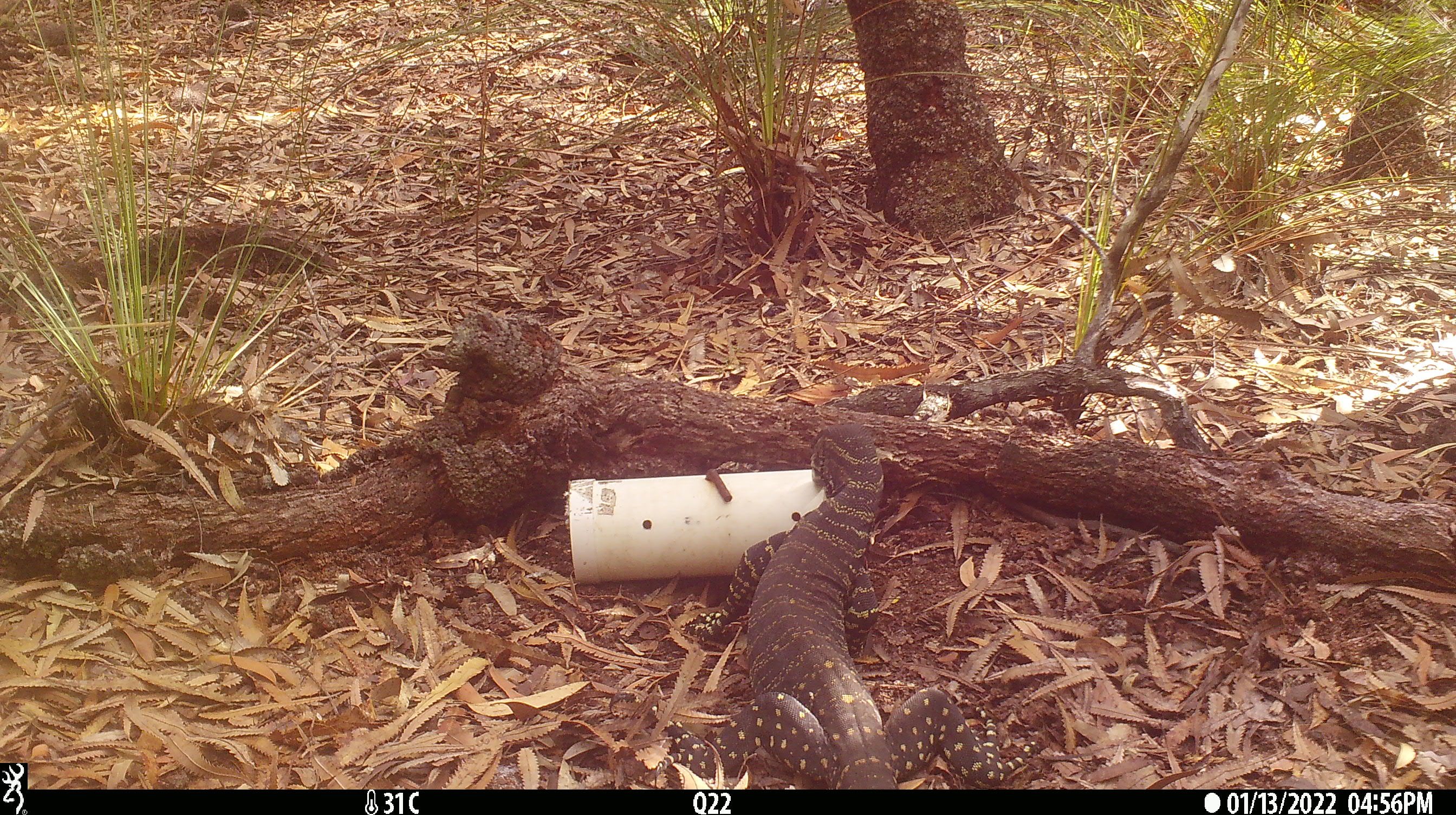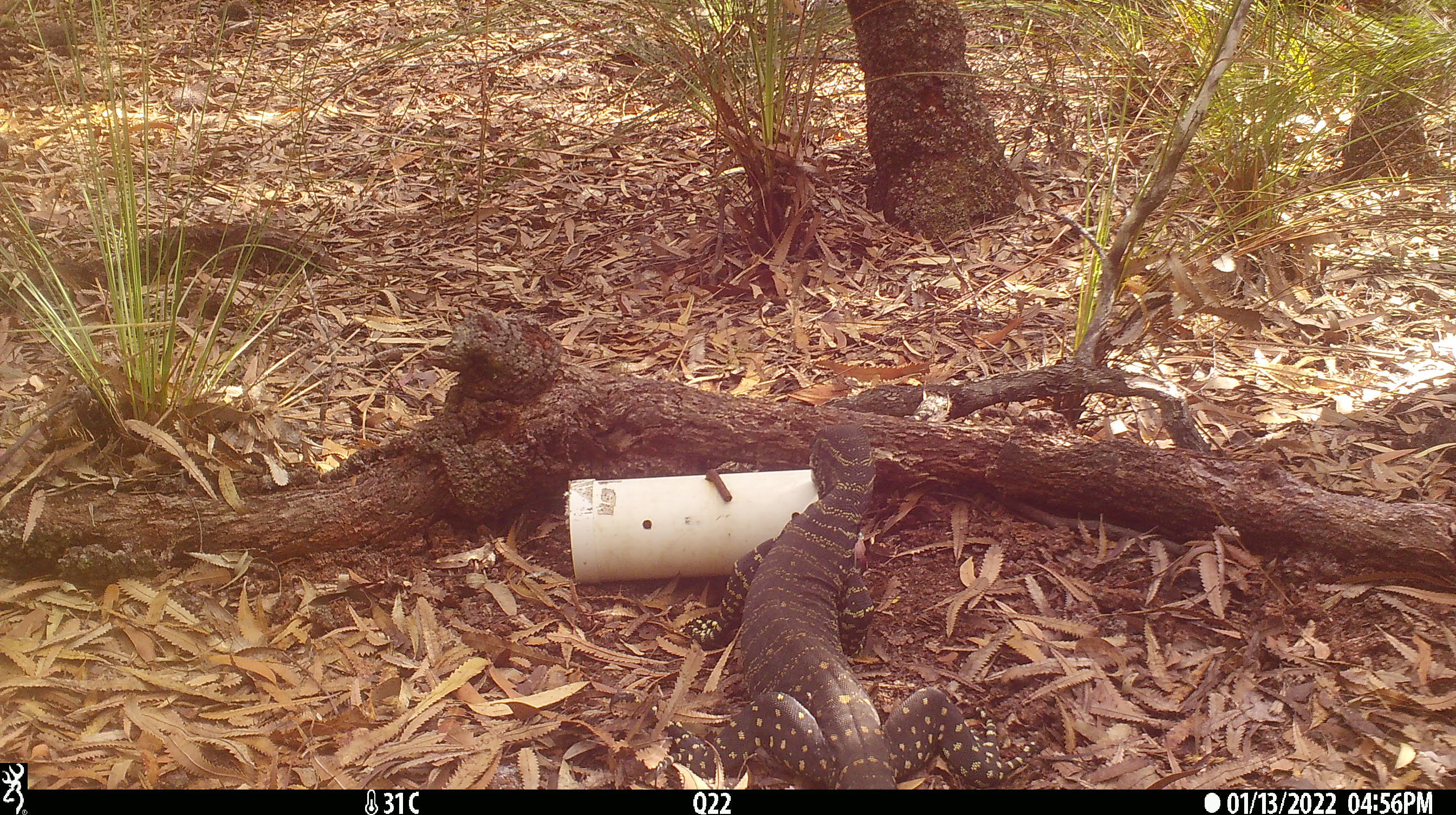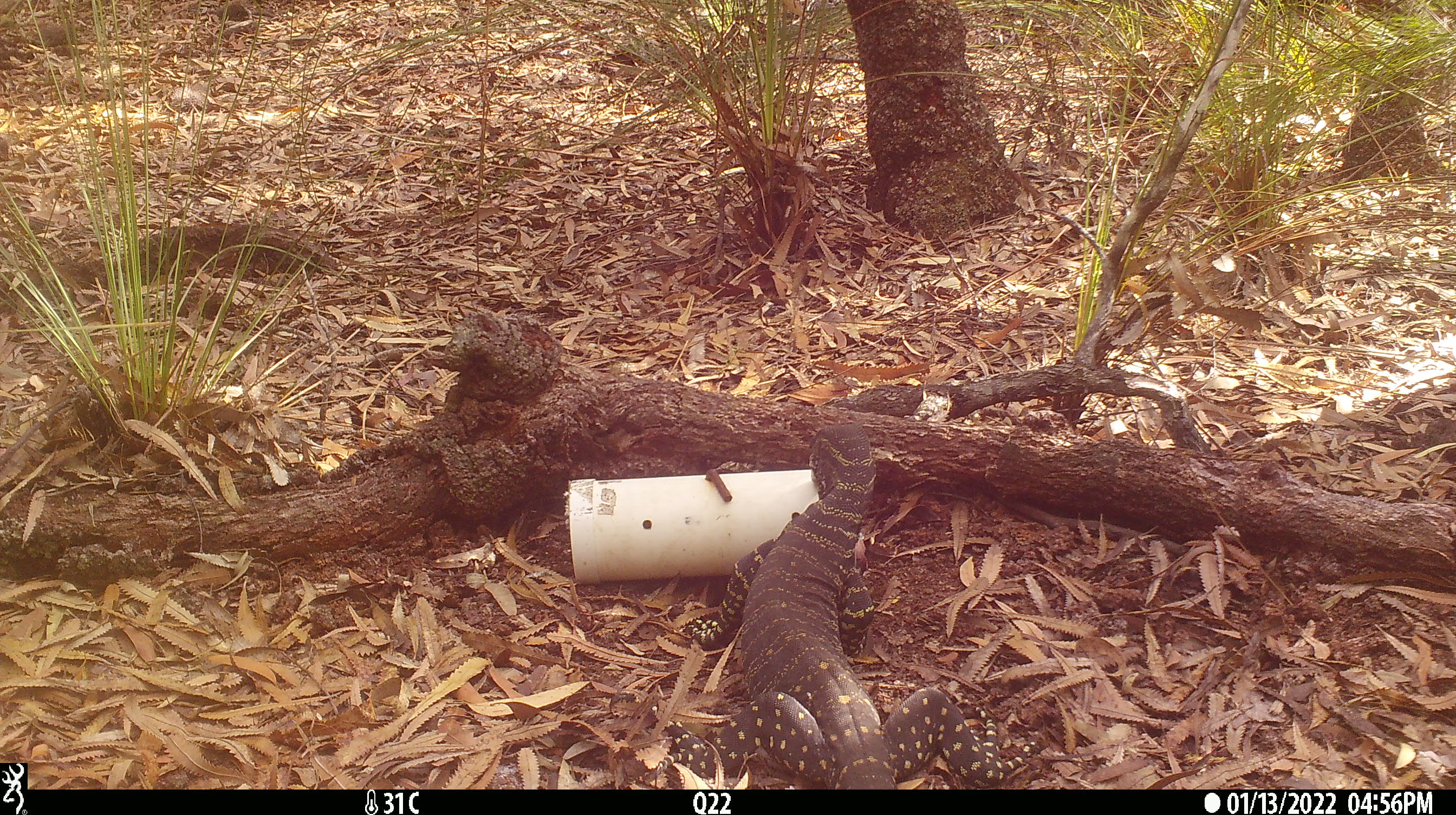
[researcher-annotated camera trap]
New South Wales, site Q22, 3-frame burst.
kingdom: Animalia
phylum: Chordata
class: Reptilia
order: Squamata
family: Varanidae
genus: Varanus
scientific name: Varanus varius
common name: lace monitor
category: goanna